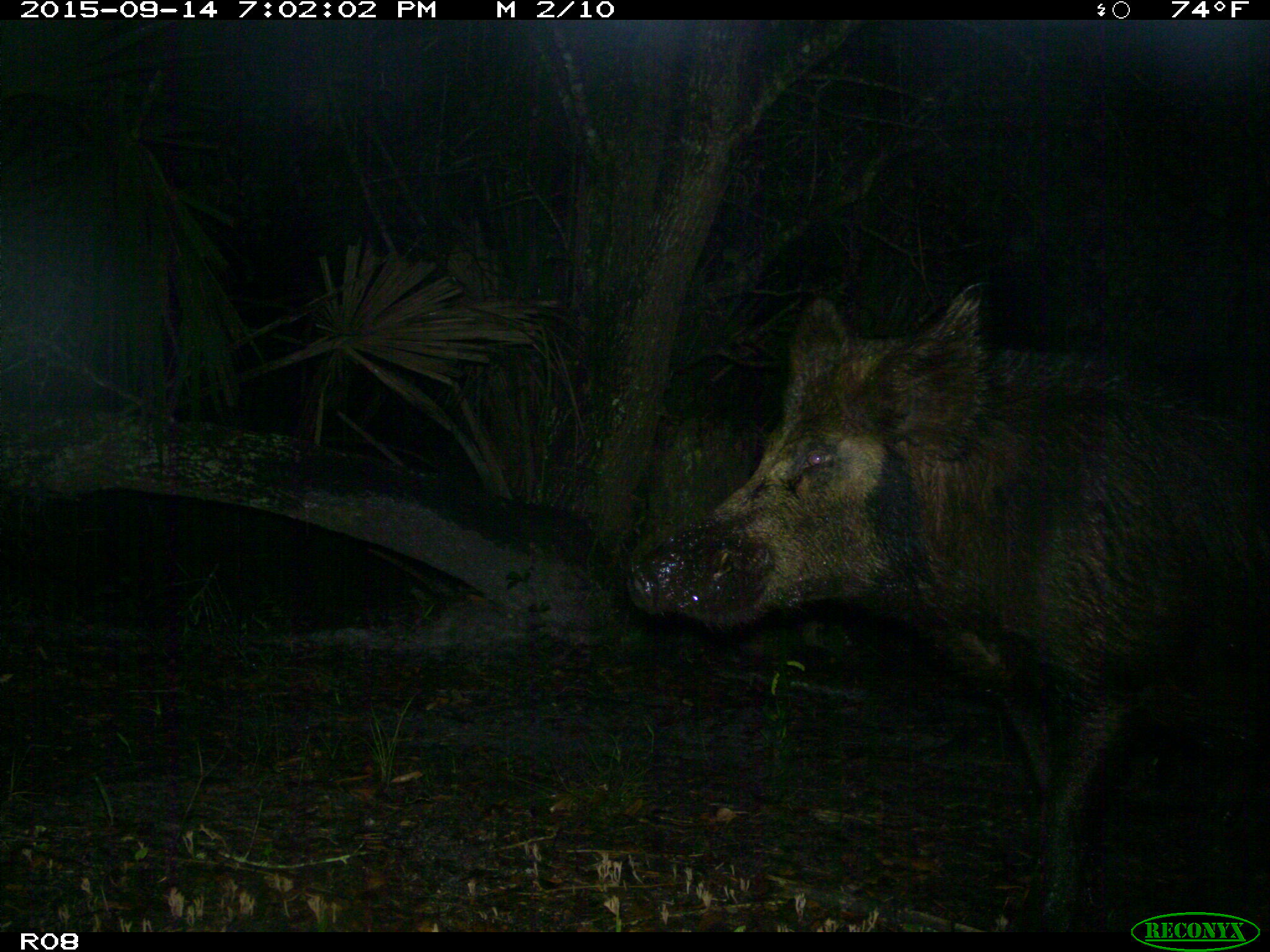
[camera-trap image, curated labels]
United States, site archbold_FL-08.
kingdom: Animalia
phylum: Chordata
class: Mammalia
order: Artiodactyla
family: Suidae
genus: Sus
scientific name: Sus scrofa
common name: wild boar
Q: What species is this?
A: Sus scrofa (wild boar).